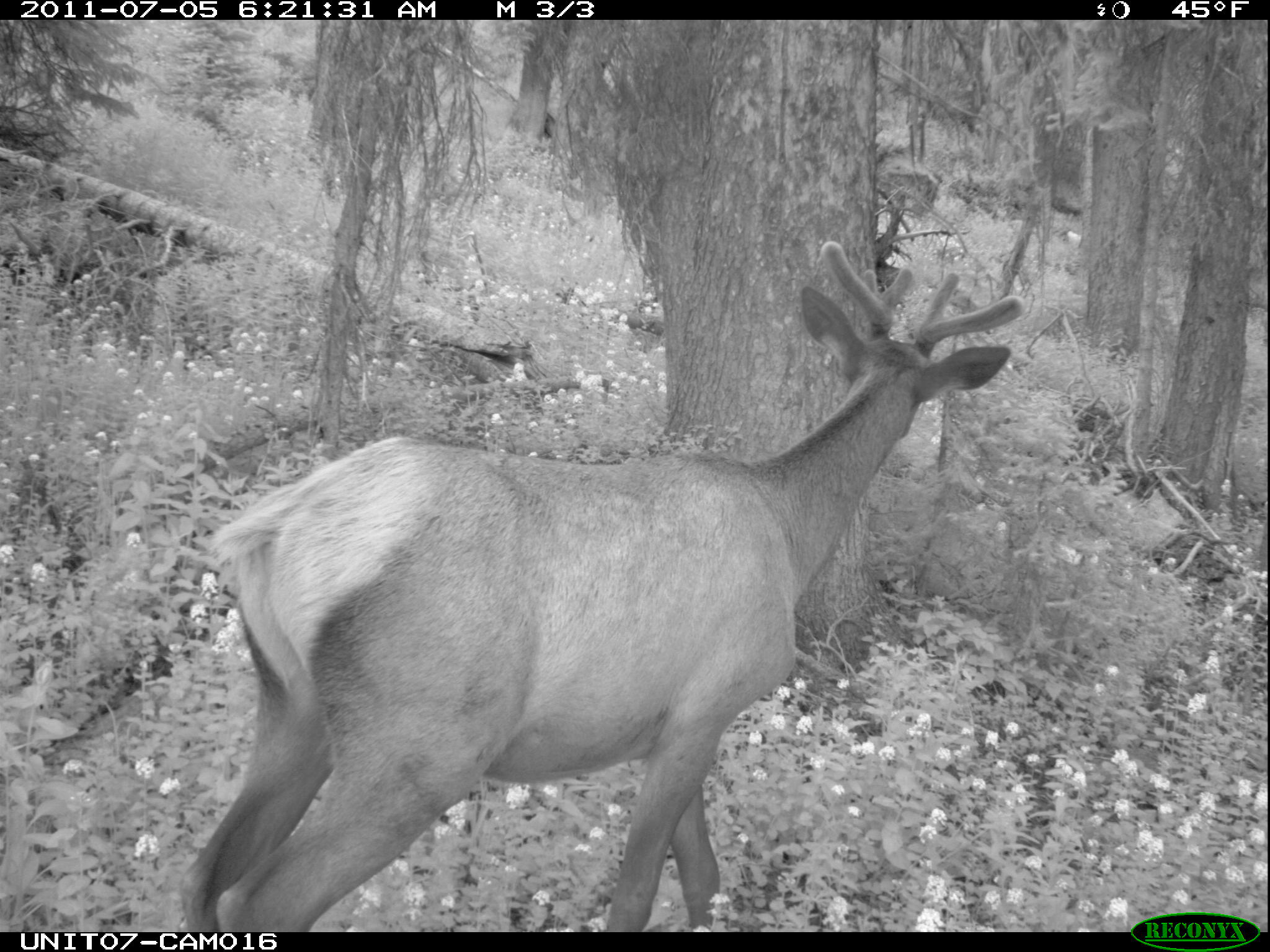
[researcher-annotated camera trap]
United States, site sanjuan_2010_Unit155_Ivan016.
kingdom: Animalia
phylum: Chordata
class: Mammalia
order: Artiodactyla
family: Cervidae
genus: Cervus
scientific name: Cervus elaphus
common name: red deer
Cervus elaphus (red deer).